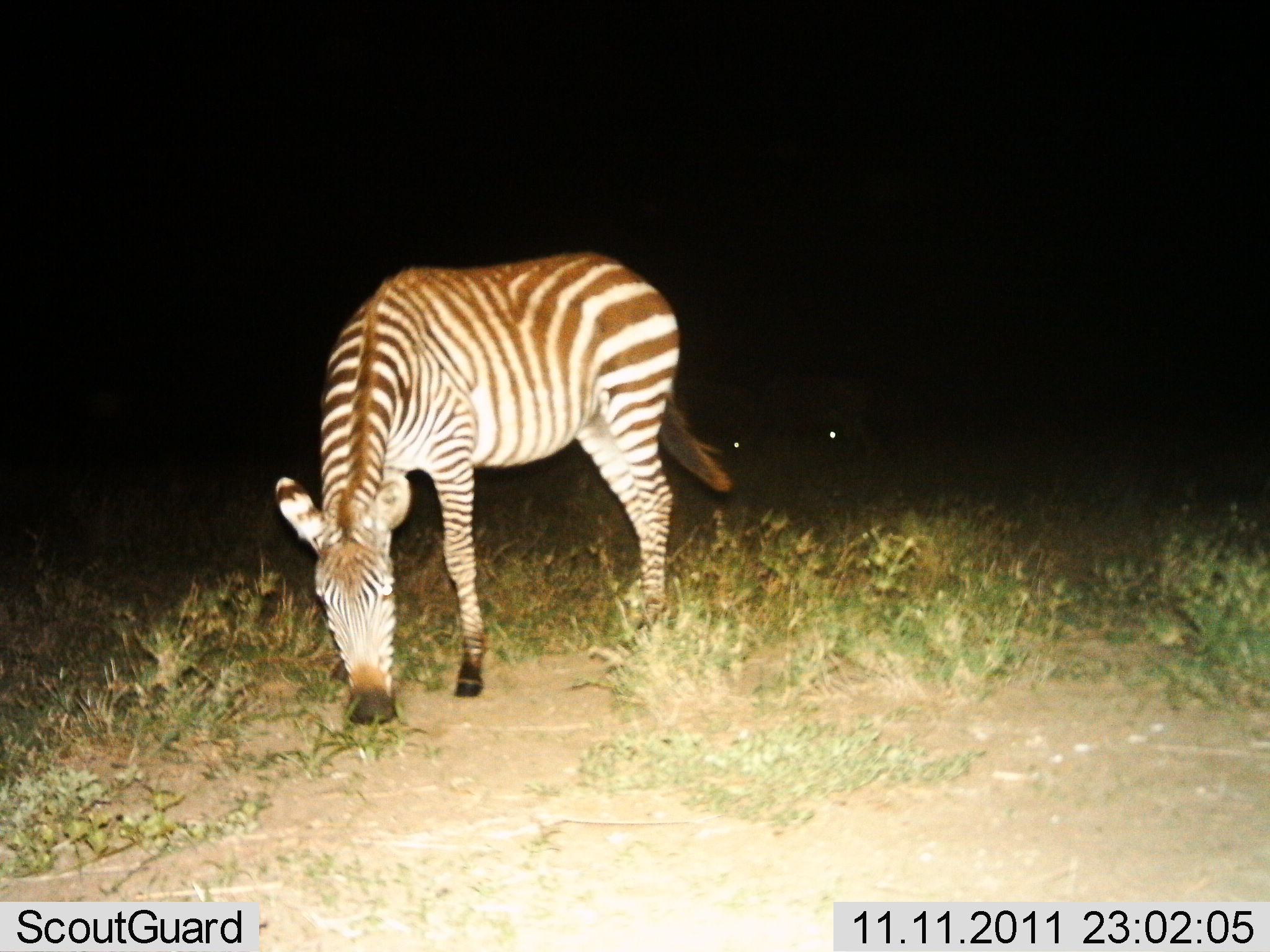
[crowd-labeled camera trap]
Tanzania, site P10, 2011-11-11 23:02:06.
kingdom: Animalia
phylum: Chordata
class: Mammalia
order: Perissodactyla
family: Equidae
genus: Equus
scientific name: Equus quagga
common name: plains zebra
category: zebra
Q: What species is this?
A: Zebra (plains zebra) (Equus quagga).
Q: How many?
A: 1.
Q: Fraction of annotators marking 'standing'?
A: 19%.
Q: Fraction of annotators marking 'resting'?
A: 5%.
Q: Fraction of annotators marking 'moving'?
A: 10%.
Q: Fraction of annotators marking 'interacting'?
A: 0%.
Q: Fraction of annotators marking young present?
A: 0%.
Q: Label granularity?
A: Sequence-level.